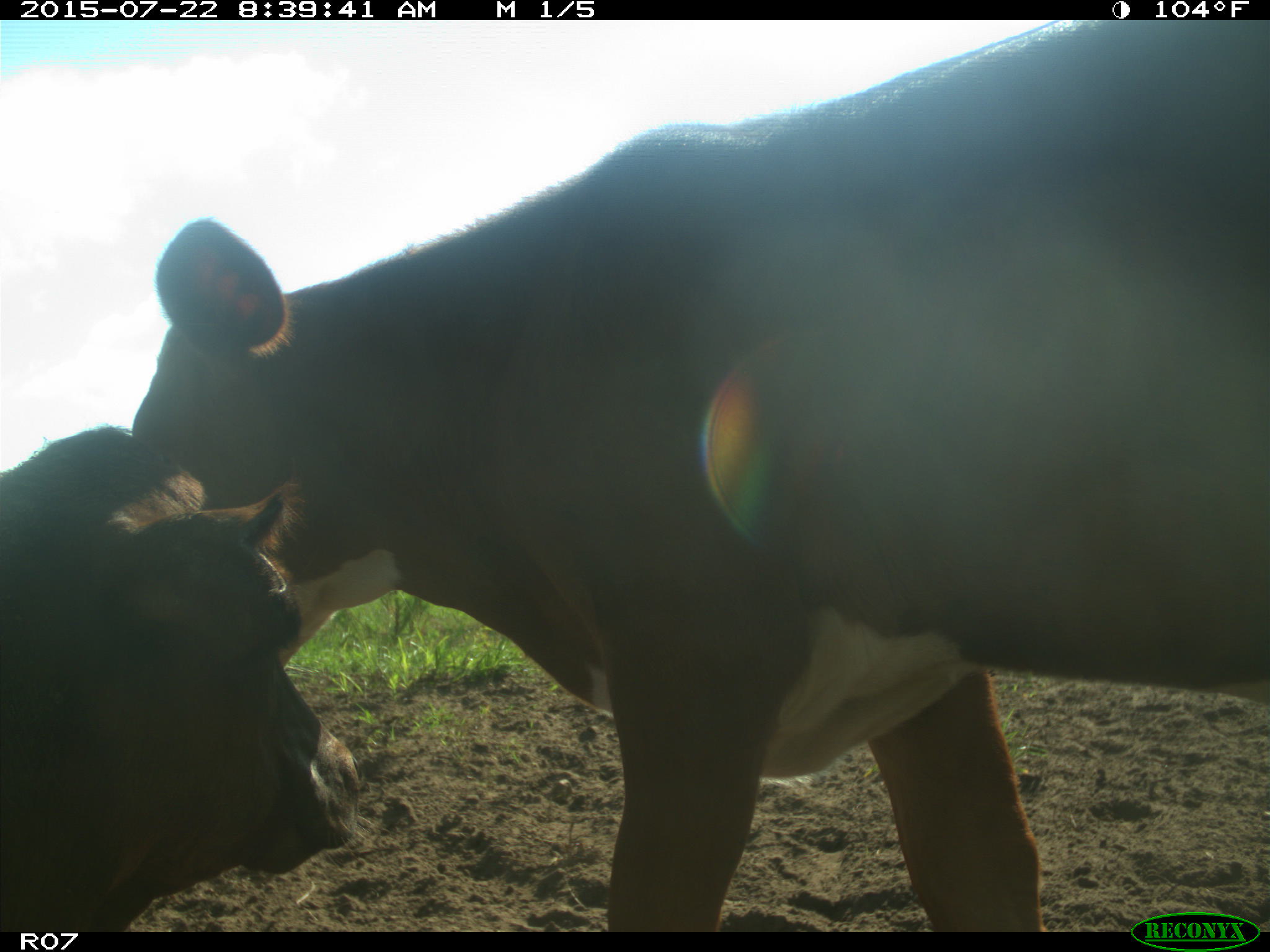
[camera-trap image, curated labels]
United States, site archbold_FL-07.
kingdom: Animalia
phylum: Chordata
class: Mammalia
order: Artiodactyla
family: Suidae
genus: Sus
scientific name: Sus scrofa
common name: wild boar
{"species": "Sus scrofa (wild boar)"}